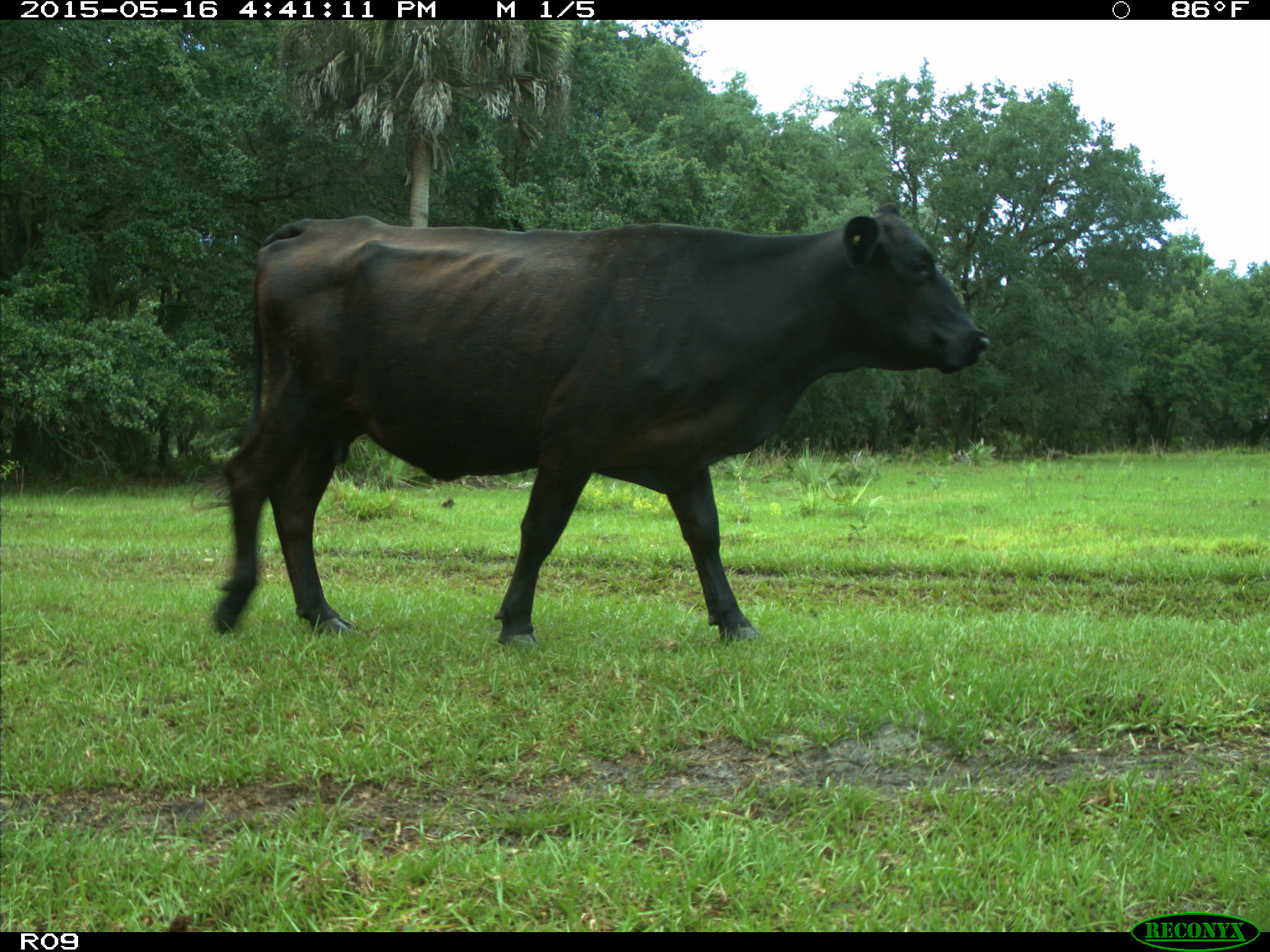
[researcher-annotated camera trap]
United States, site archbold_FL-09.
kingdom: Animalia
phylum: Chordata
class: Mammalia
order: Artiodactyla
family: Bovidae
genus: Bos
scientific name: Bos taurus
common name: domestic cow